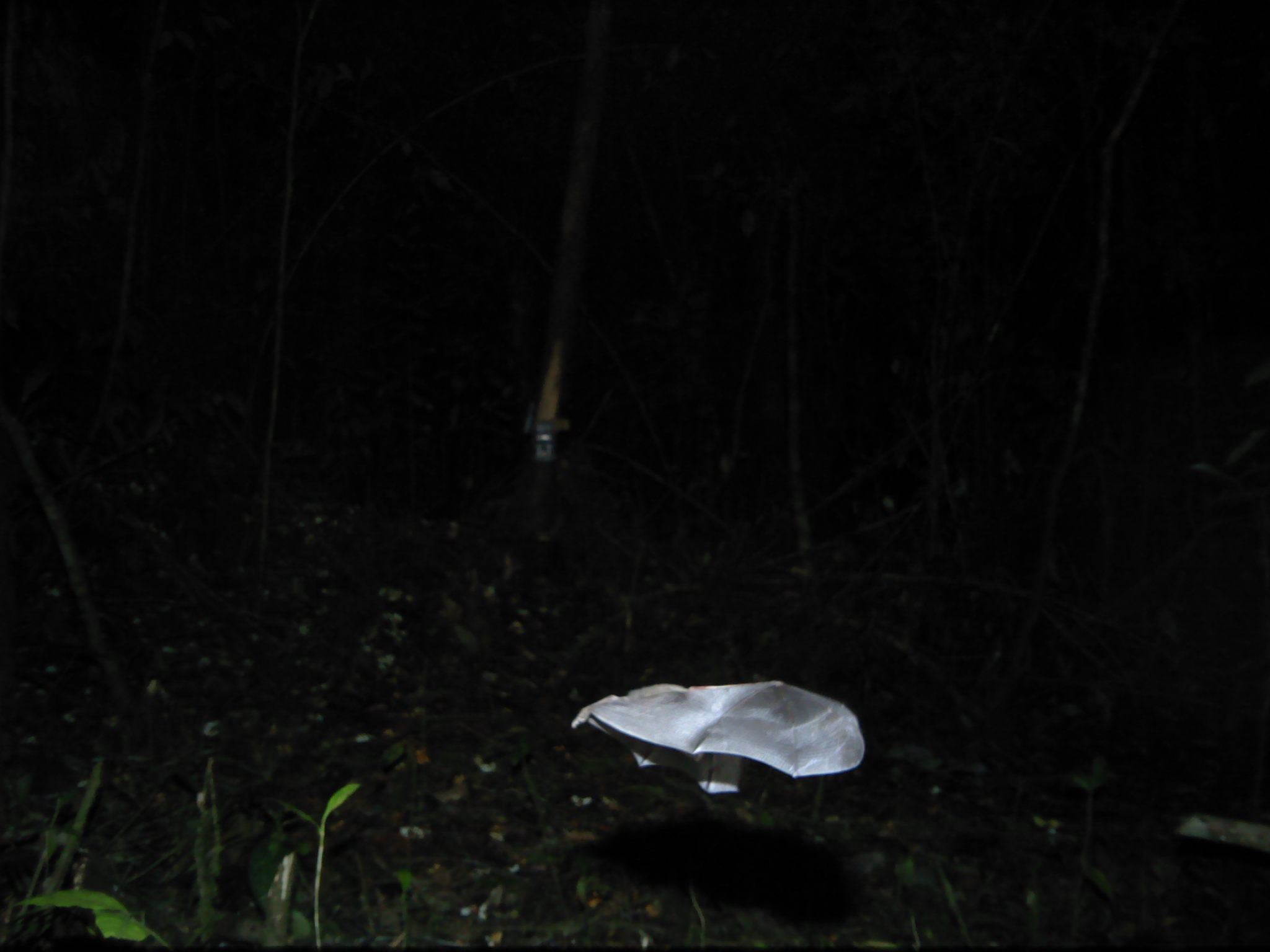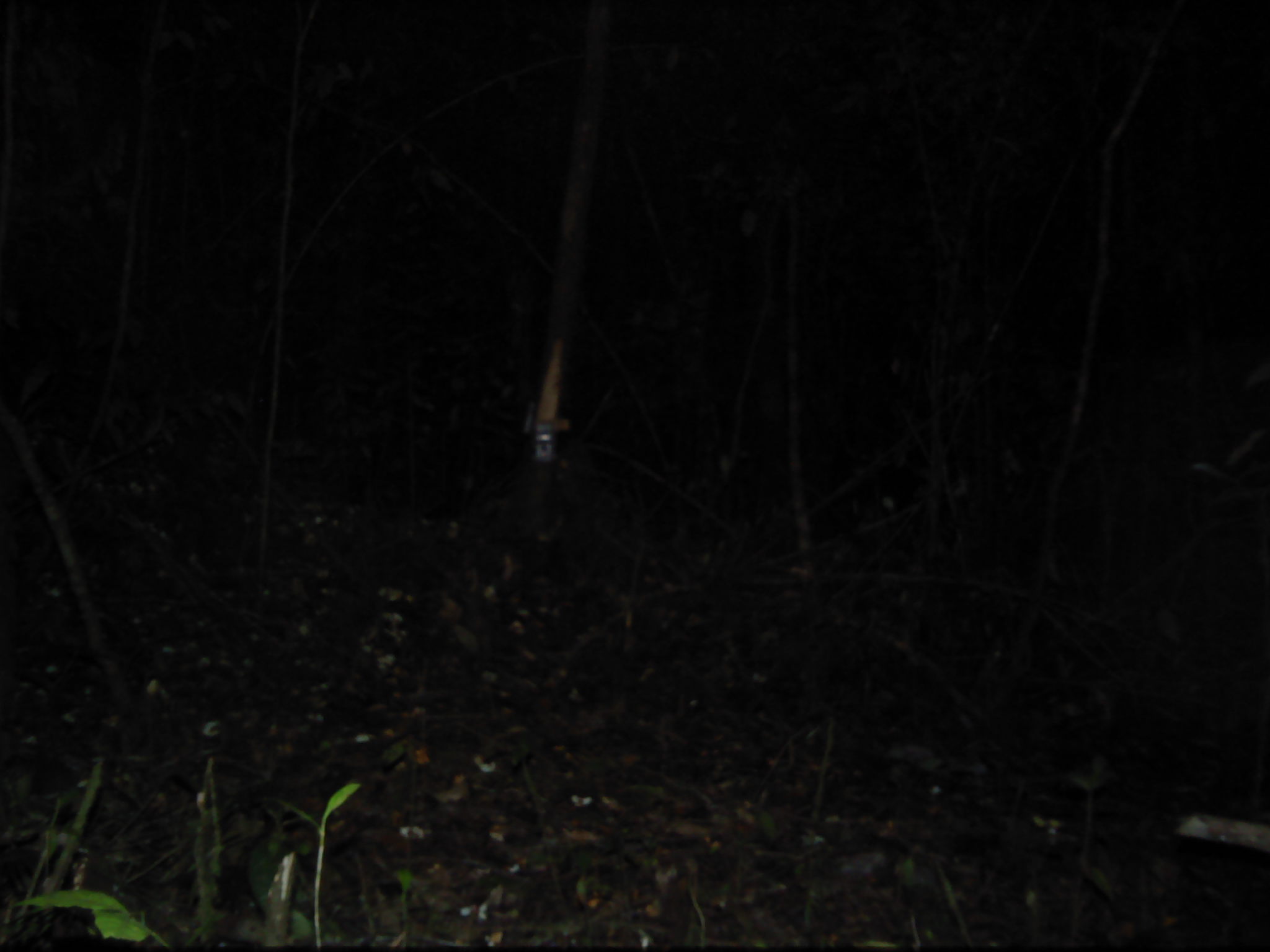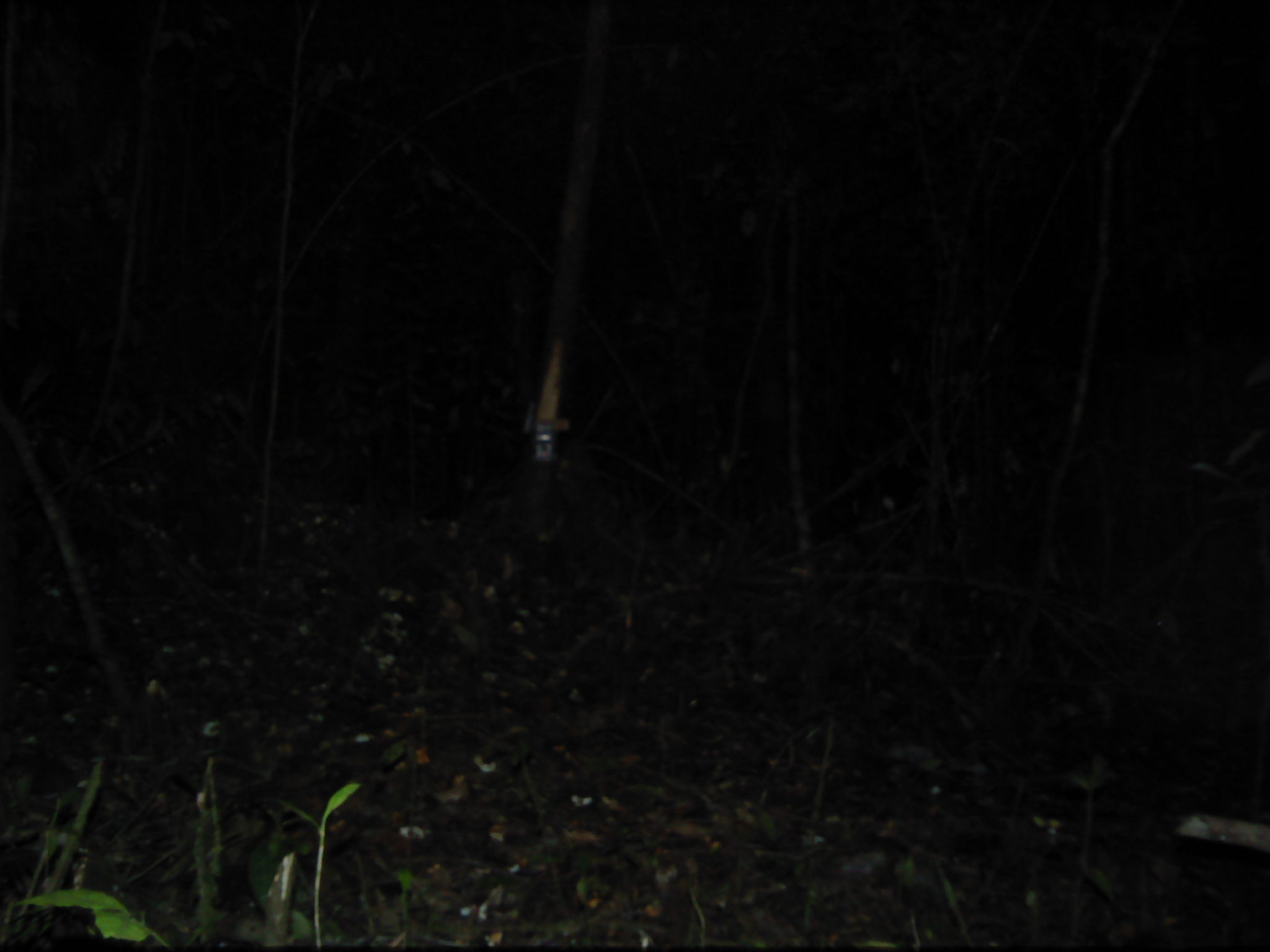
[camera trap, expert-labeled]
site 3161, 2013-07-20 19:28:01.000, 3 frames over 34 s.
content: unidentified animal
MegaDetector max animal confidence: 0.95